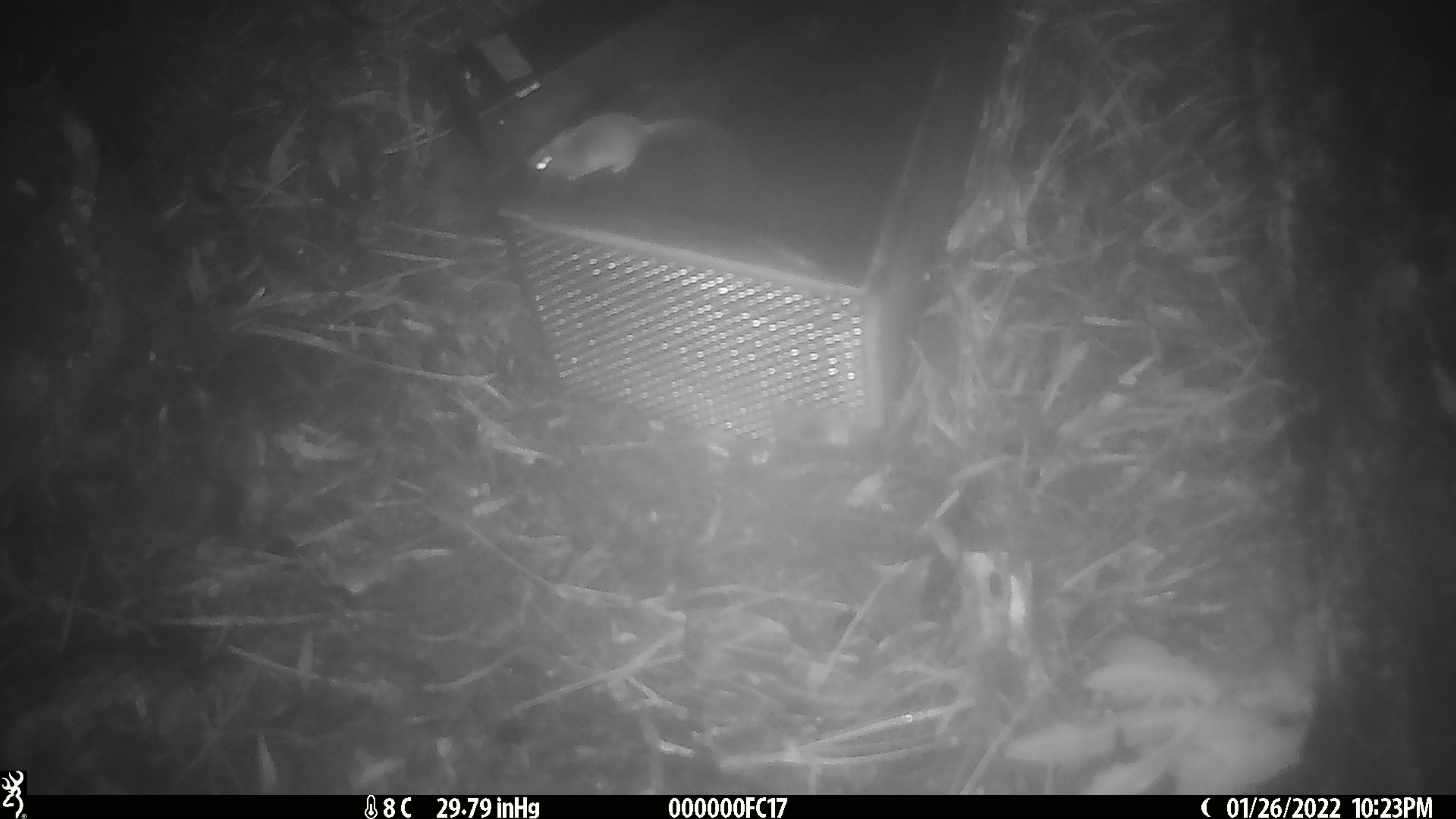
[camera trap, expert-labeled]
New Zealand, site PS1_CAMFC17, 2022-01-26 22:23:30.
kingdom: Animalia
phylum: Chordata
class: Mammalia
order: Rodentia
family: Muridae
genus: Mus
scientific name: Mus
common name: mouse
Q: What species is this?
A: Mouse (Mus).